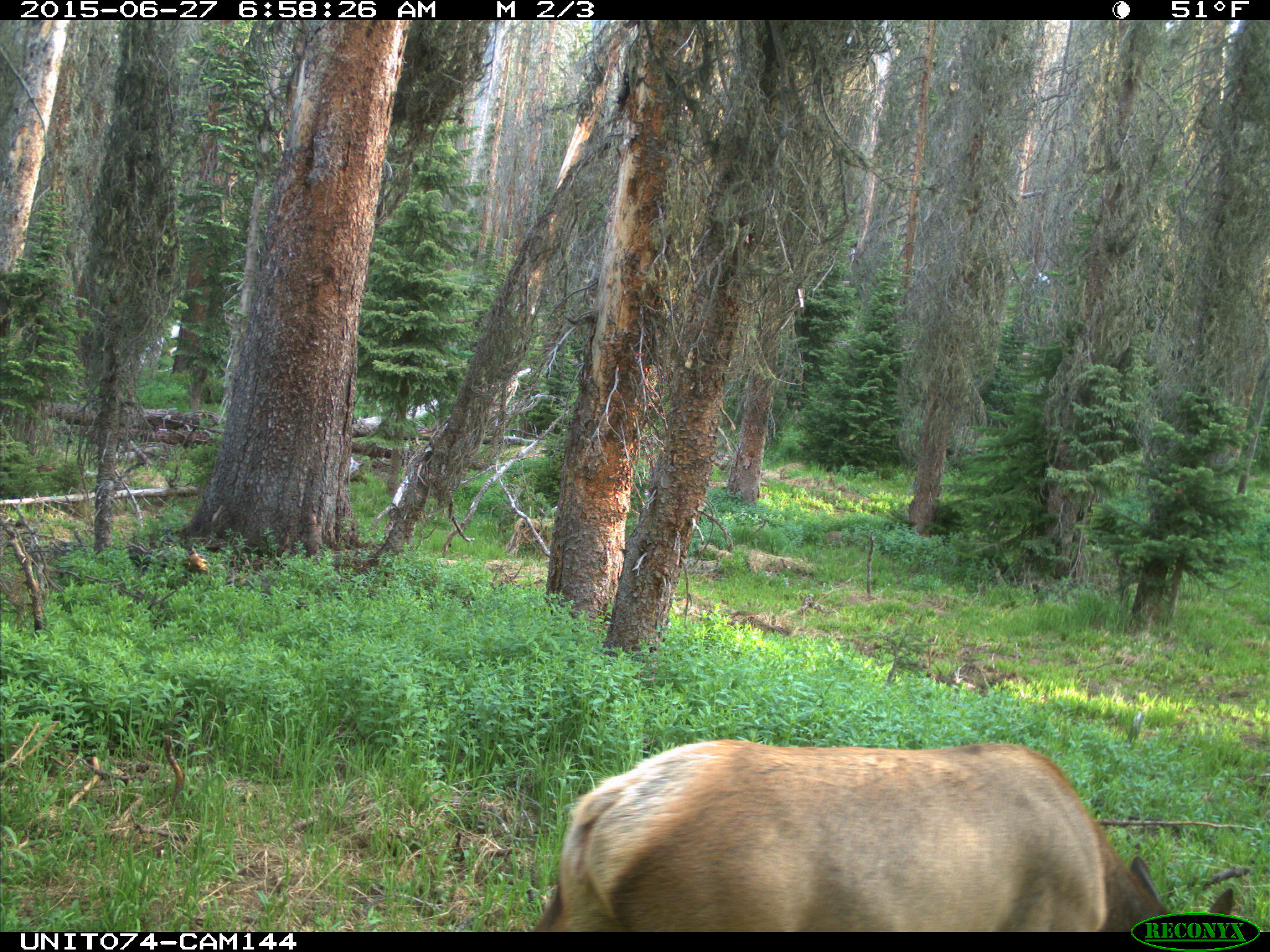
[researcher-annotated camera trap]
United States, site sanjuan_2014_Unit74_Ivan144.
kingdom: Animalia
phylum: Chordata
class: Mammalia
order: Artiodactyla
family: Cervidae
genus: Cervus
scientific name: Cervus elaphus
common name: red deer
Cervus elaphus (red deer).